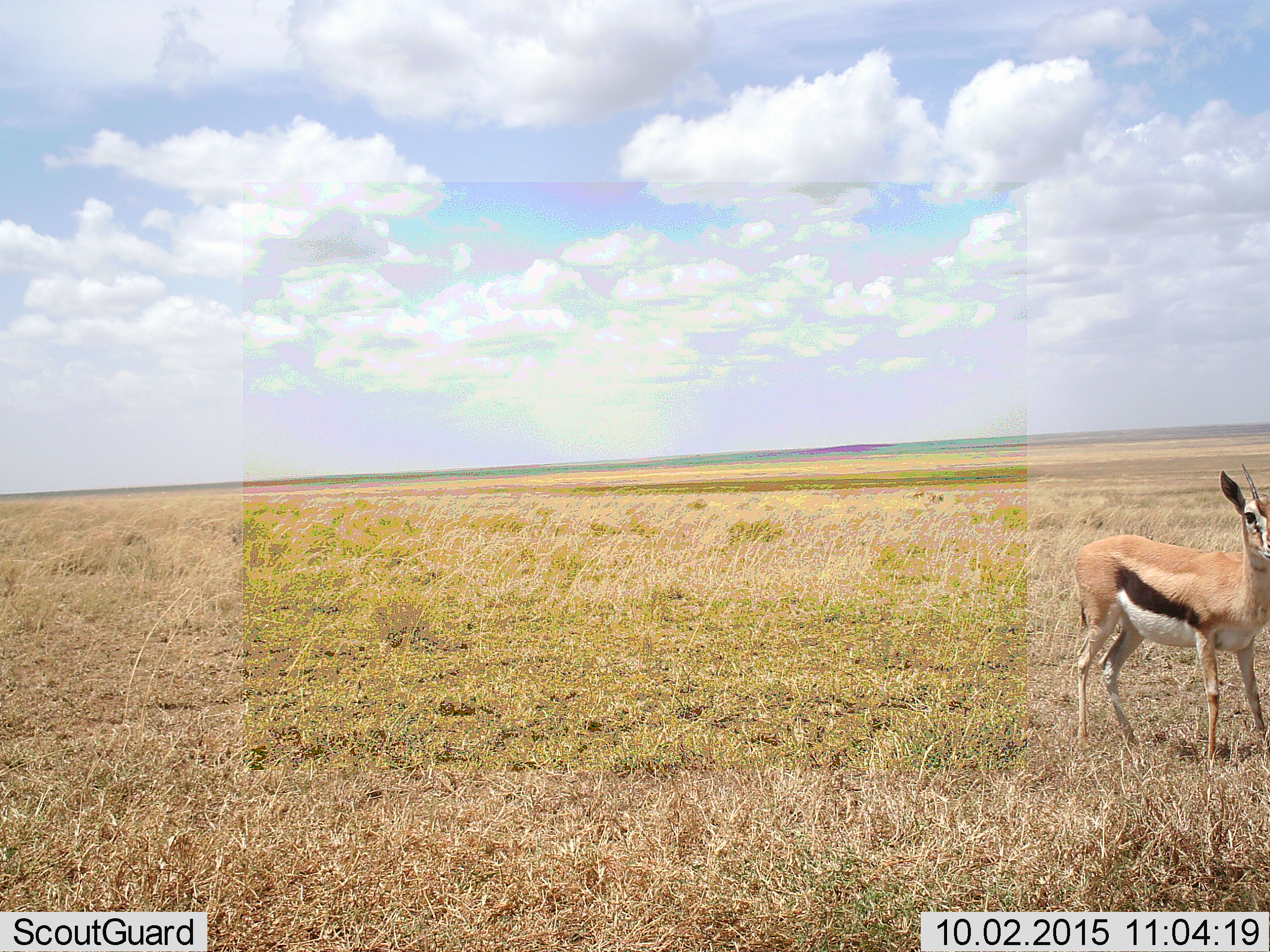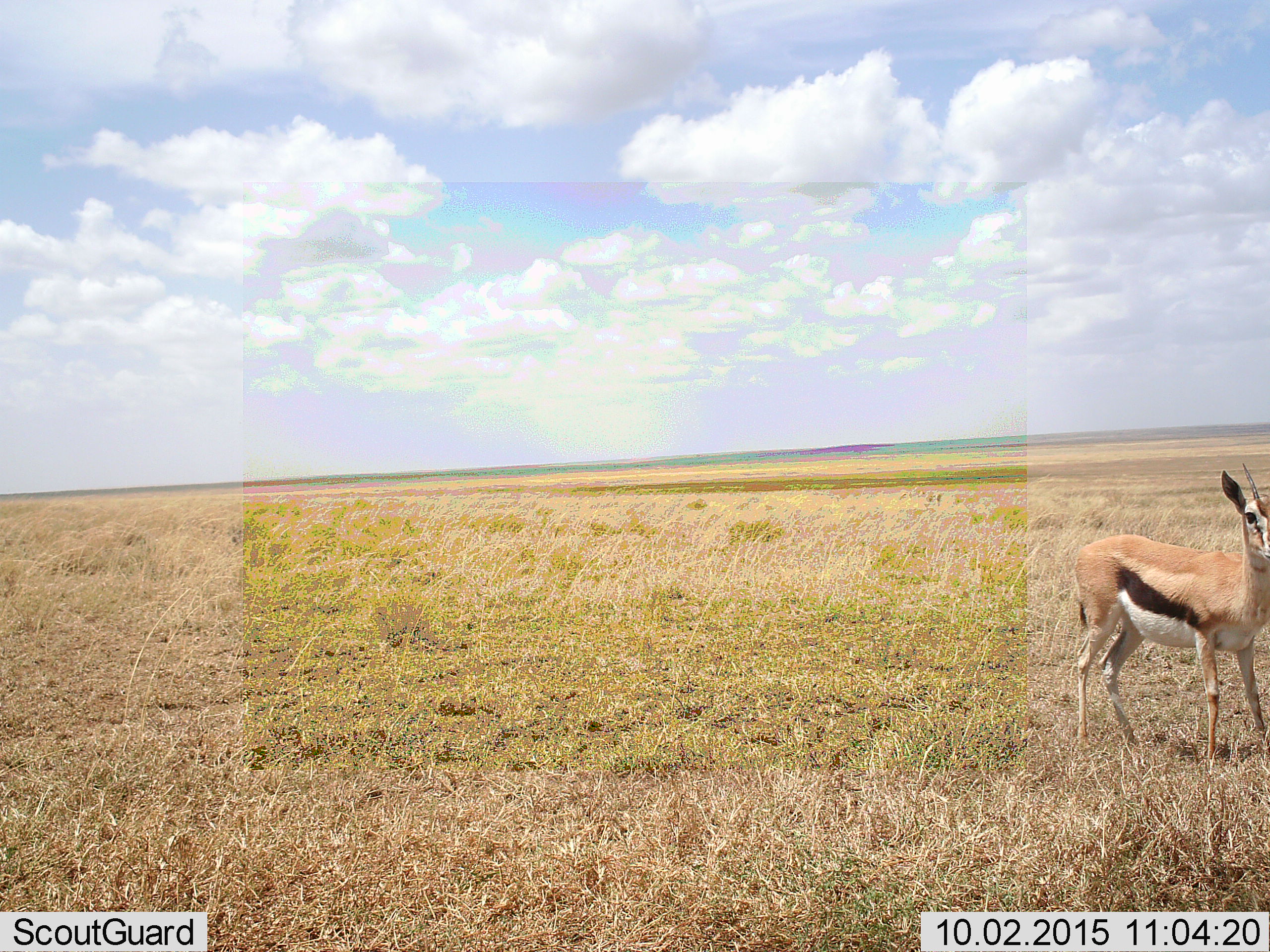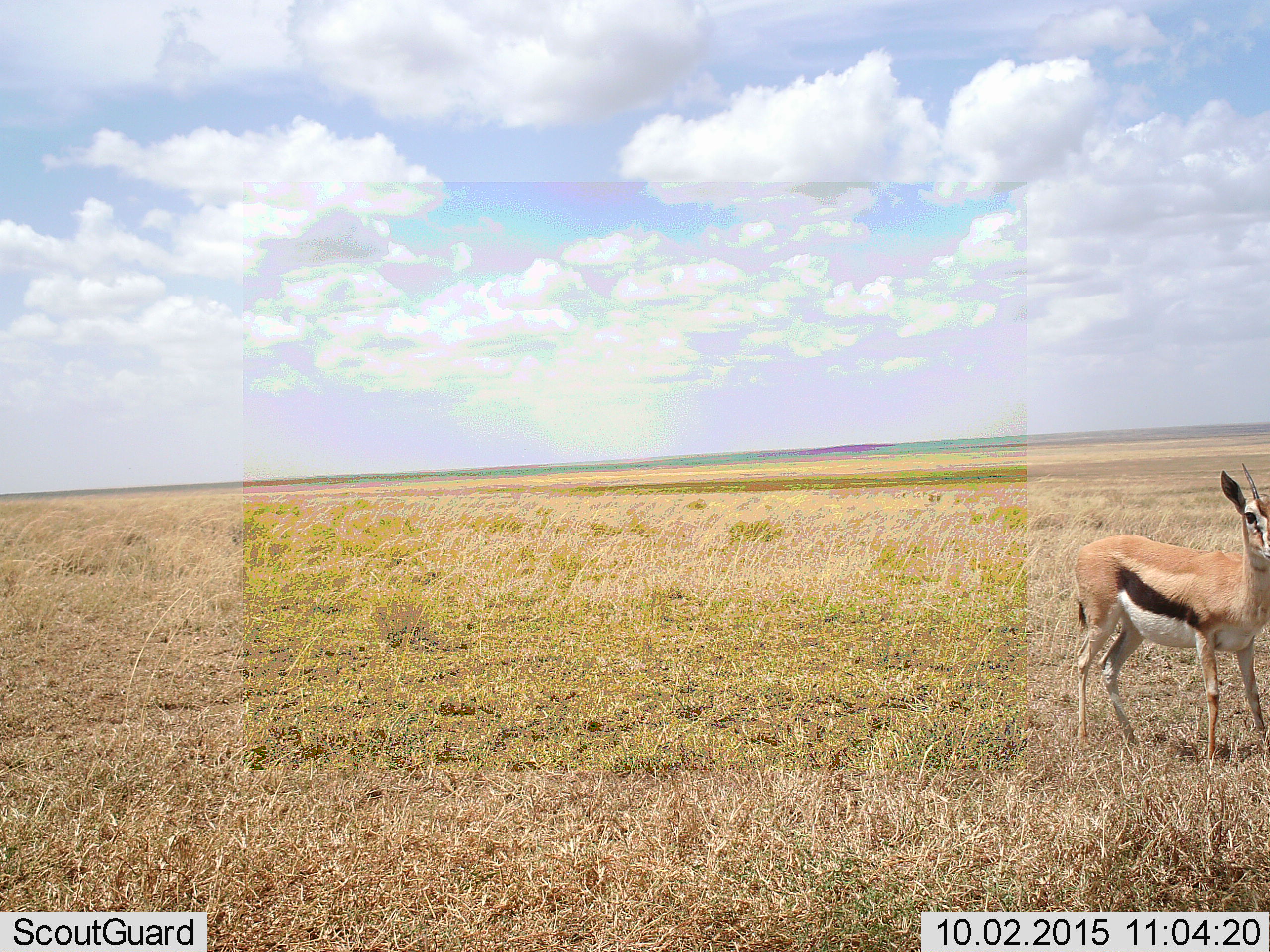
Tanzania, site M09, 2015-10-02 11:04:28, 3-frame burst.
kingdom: Animalia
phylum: Chordata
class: Mammalia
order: Artiodactyla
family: Bovidae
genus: Eudorcas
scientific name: Eudorcas thomsonii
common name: thomson's gazelle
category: gazellethomsons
Gazellethomsons (thomson's gazelle) (Eudorcas thomsonii), count 1. Behavior (volunteer vote fractions): standing 90%, resting 0%, moving 10%, interacting 0%. Young present (vote fraction): 0%. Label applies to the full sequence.